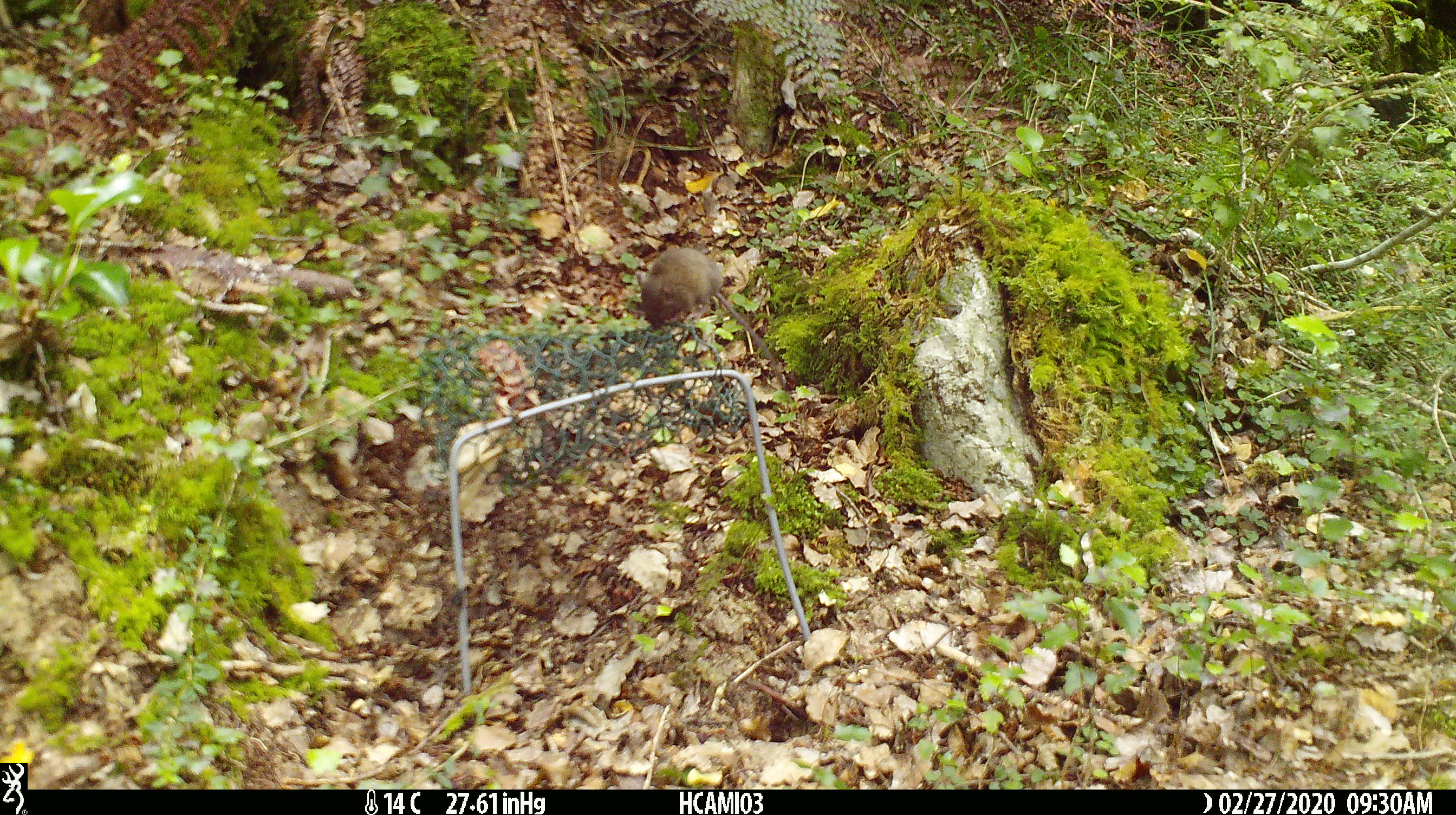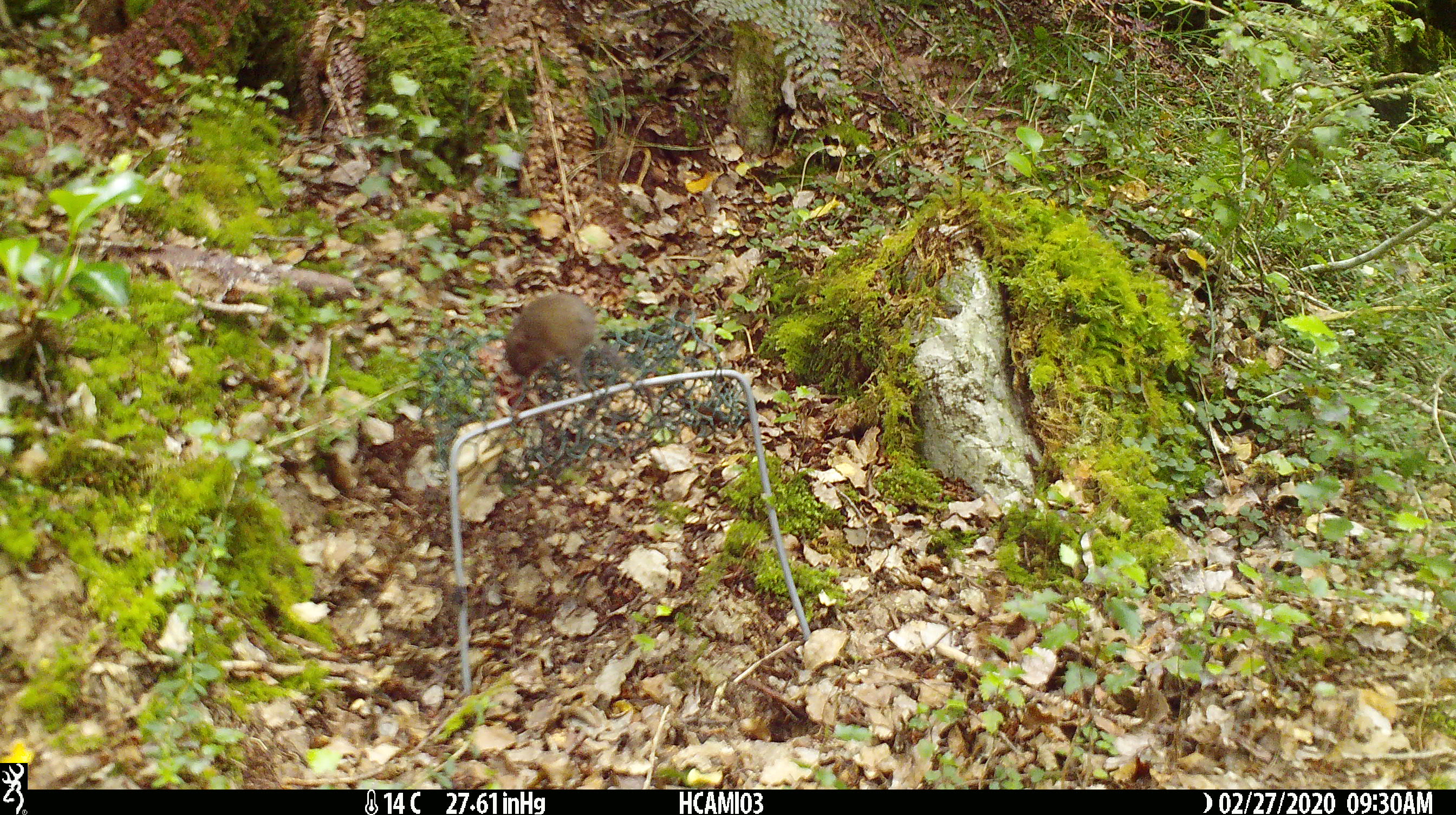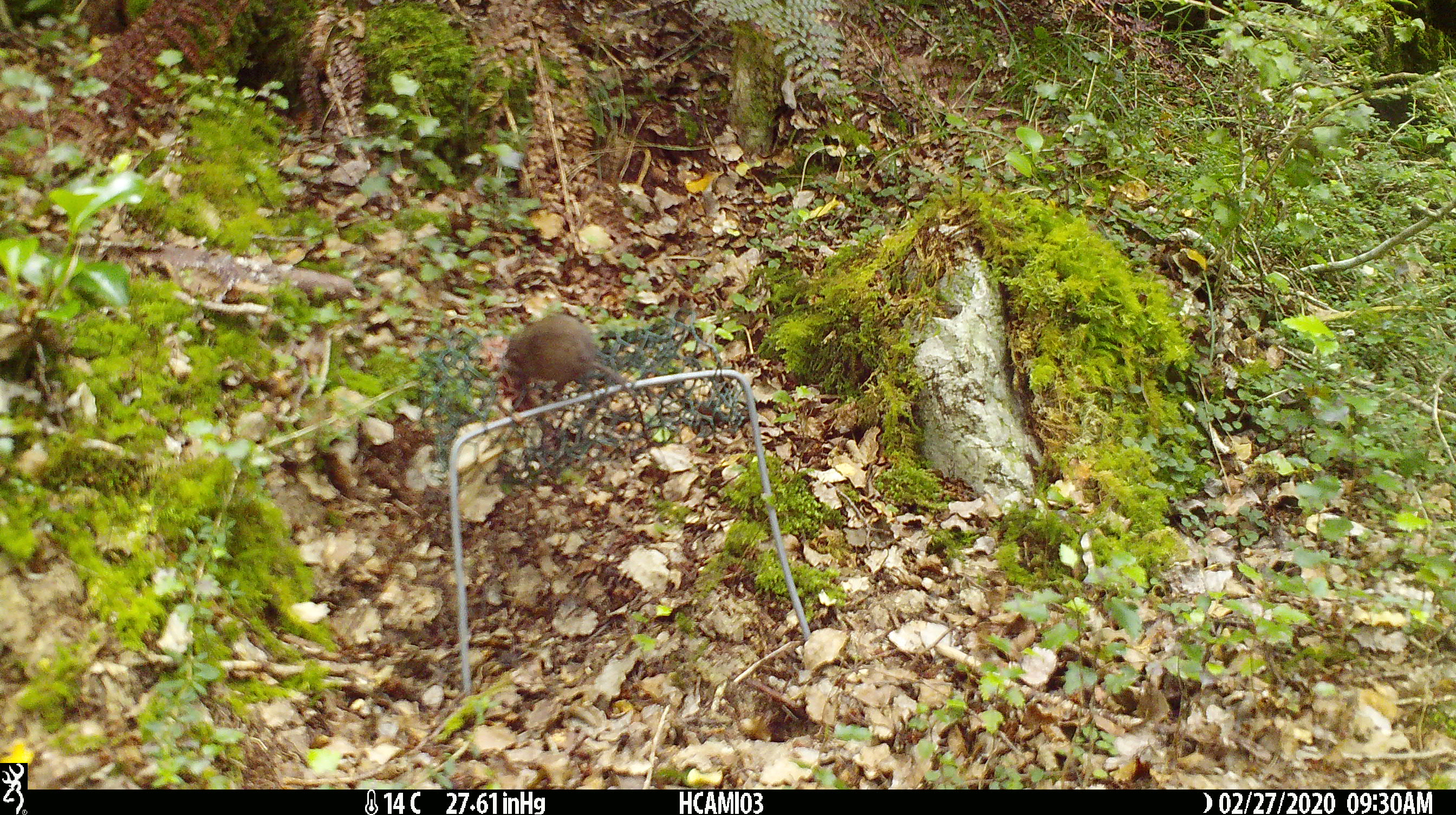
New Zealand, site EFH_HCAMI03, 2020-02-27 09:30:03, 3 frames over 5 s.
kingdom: Animalia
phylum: Chordata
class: Mammalia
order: Rodentia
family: Muridae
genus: Mus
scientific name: Mus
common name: mouse